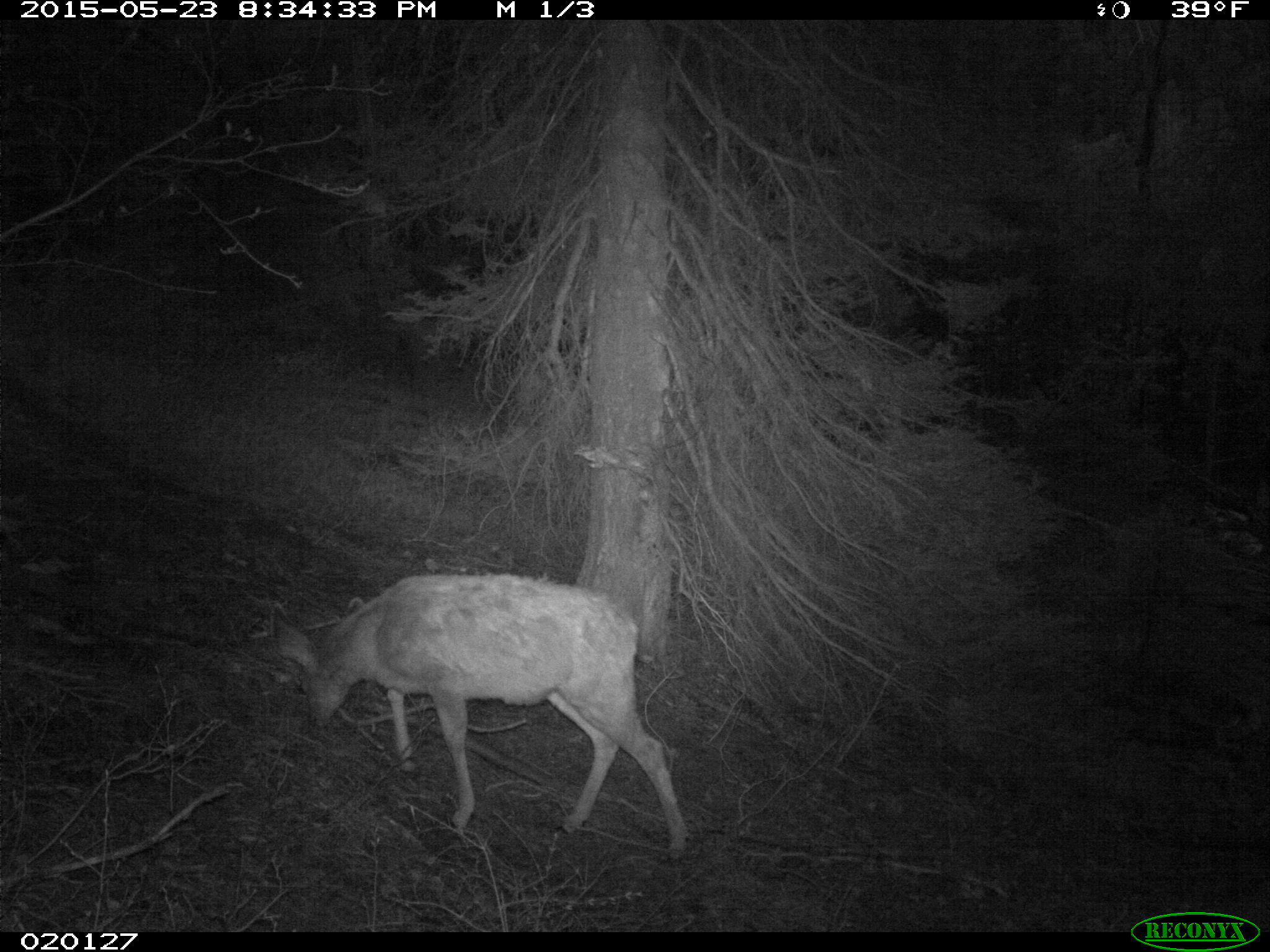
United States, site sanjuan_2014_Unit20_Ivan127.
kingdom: Animalia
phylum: Chordata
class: Mammalia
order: Artiodactyla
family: Cervidae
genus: Odocoileus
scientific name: Odocoileus hemionus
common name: mule deer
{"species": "Odocoileus hemionus (mule deer)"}